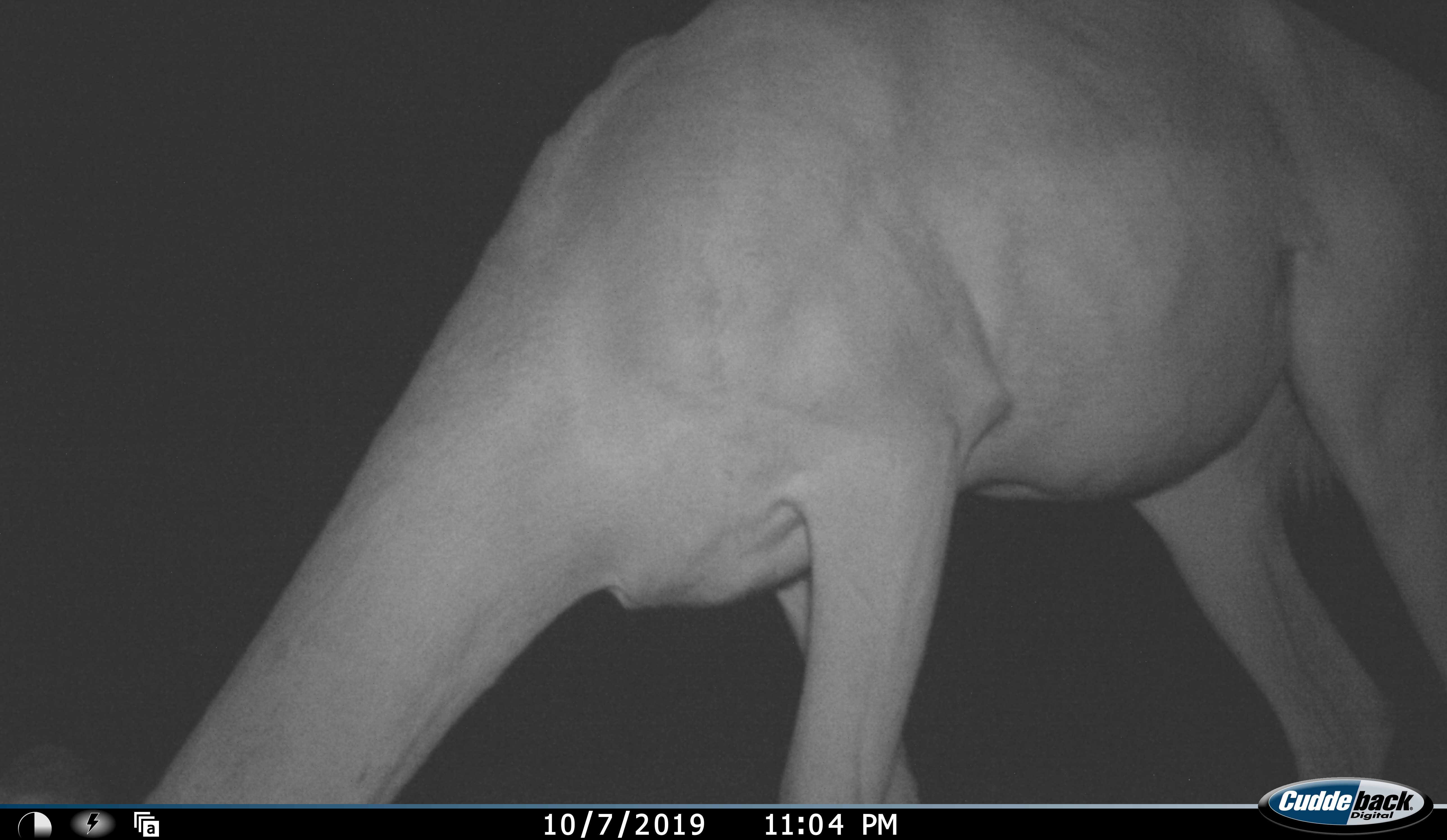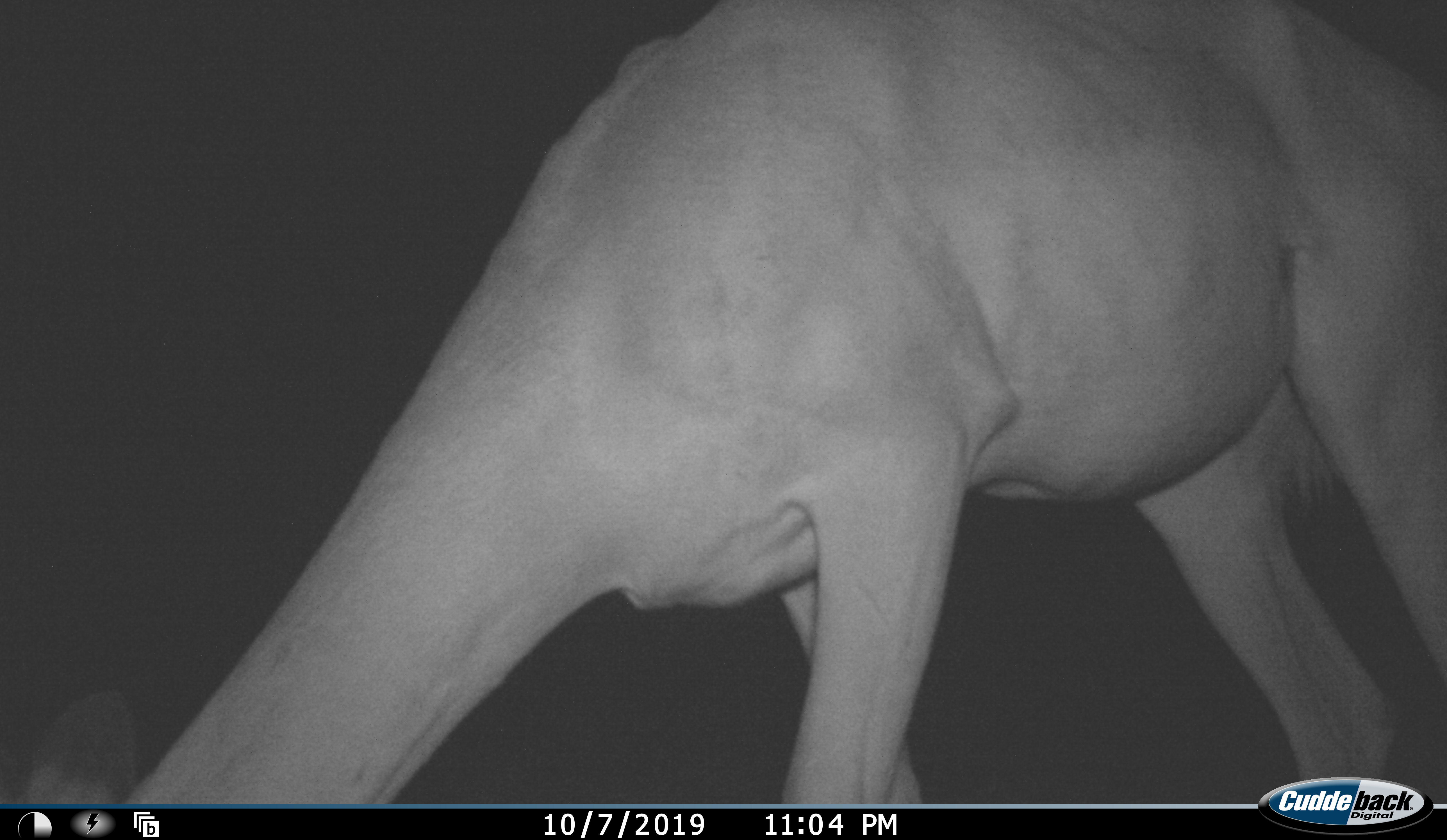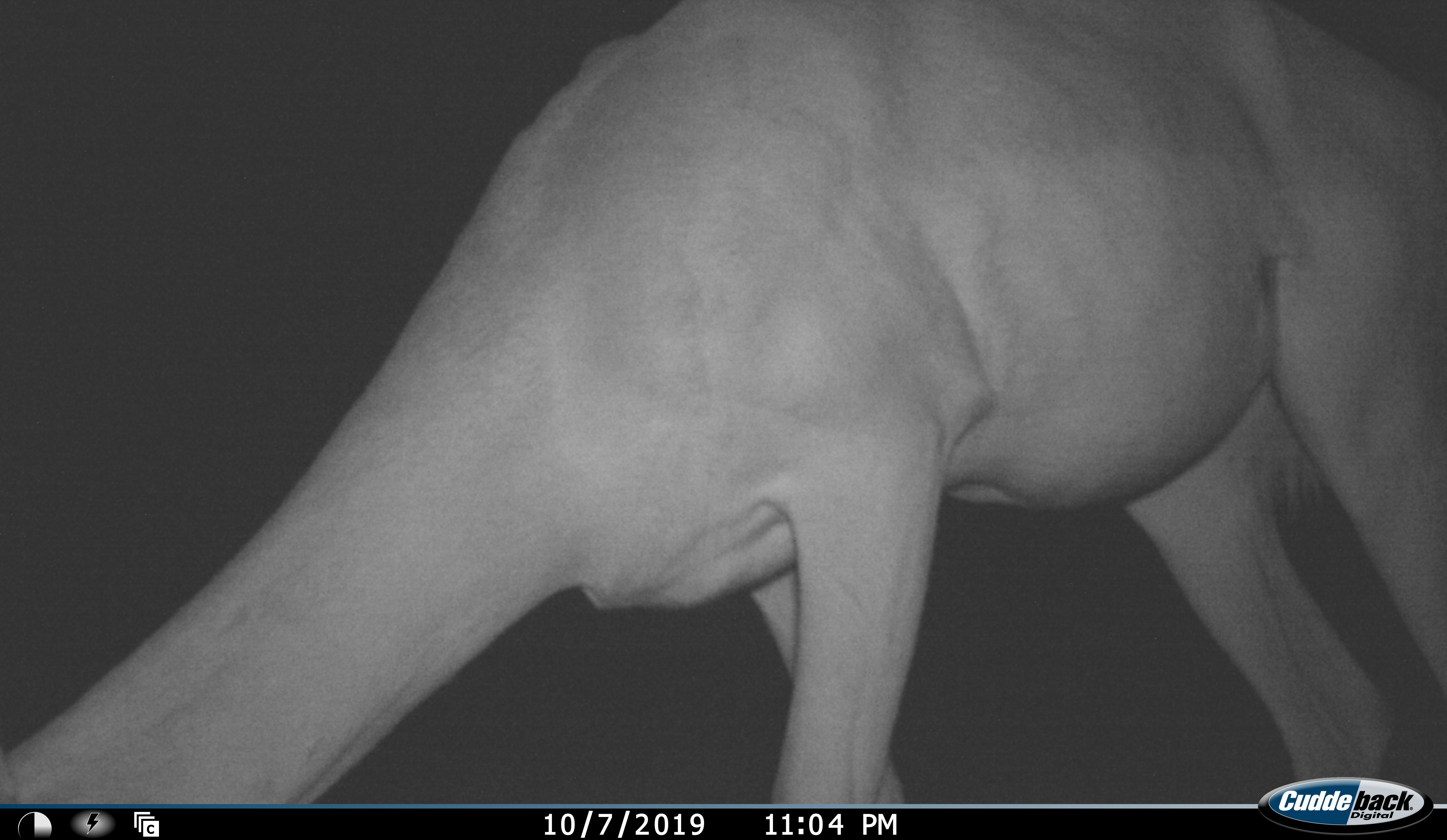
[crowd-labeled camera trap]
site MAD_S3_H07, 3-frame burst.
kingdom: Animalia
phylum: Chordata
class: Mammalia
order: Artiodactyla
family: Bovidae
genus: Aepyceros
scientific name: Aepyceros melampus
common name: impala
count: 1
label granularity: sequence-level